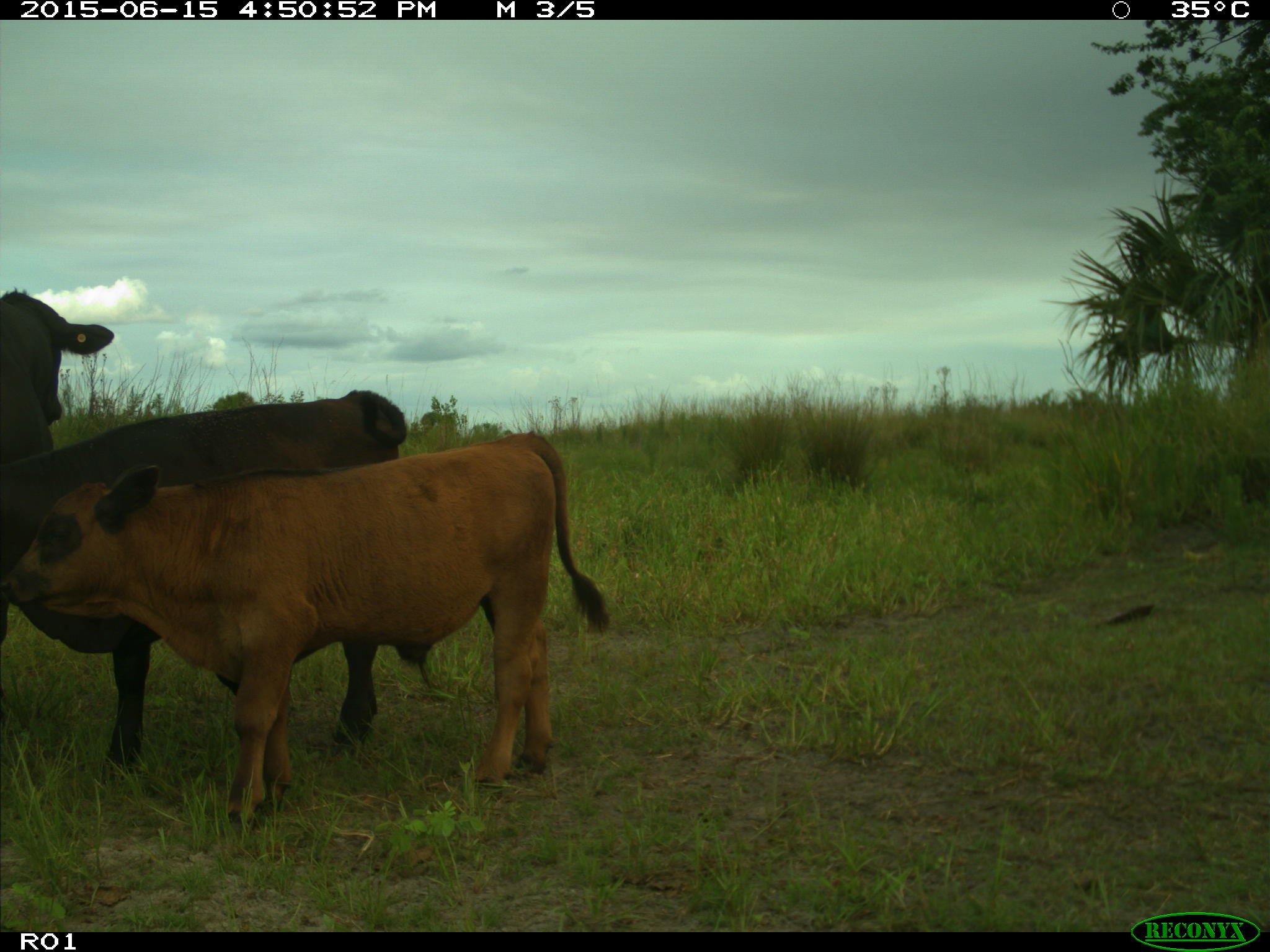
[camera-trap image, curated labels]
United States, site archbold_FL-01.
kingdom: Animalia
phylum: Chordata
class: Mammalia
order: Artiodactyla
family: Bovidae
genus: Bos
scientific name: Bos taurus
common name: domestic cow